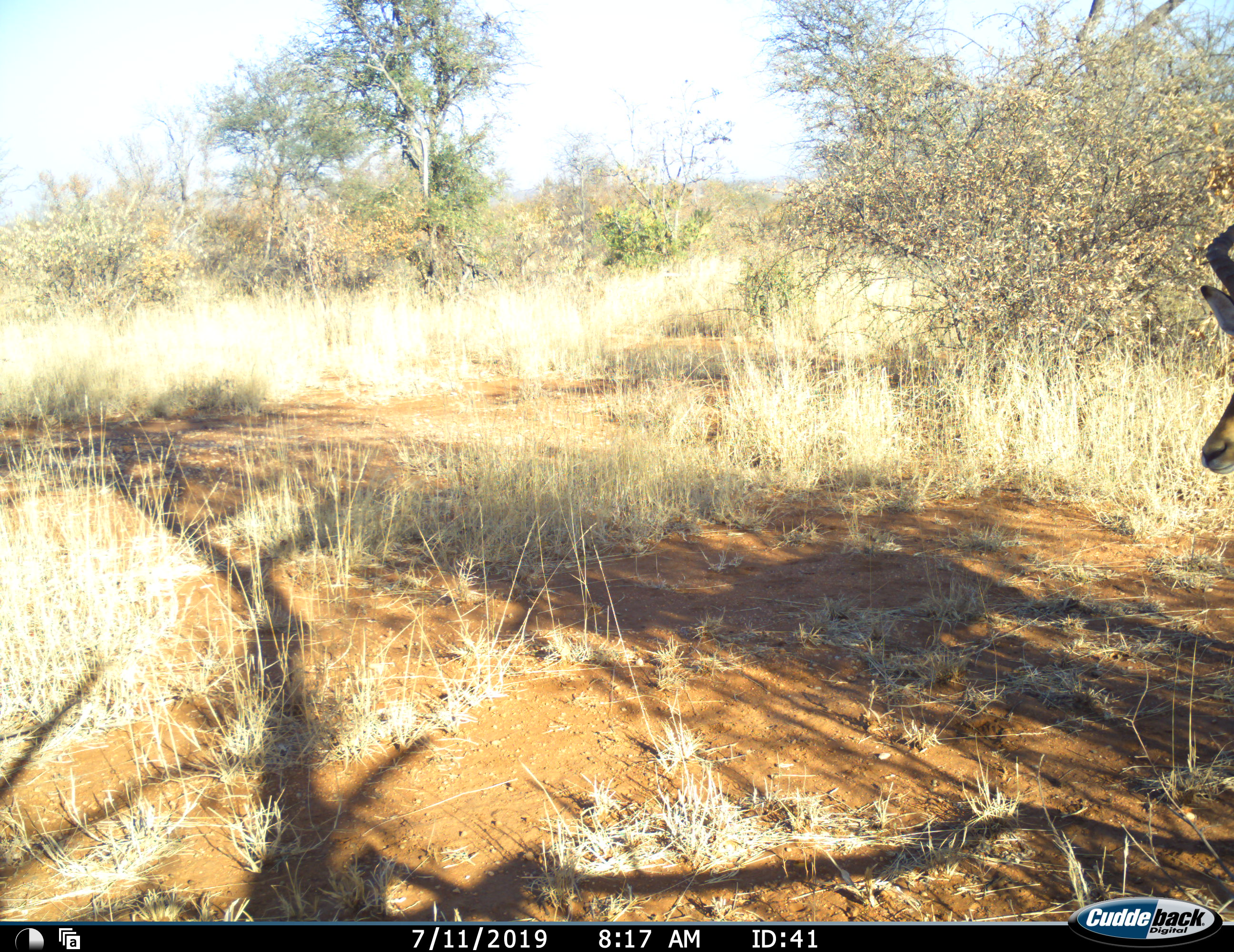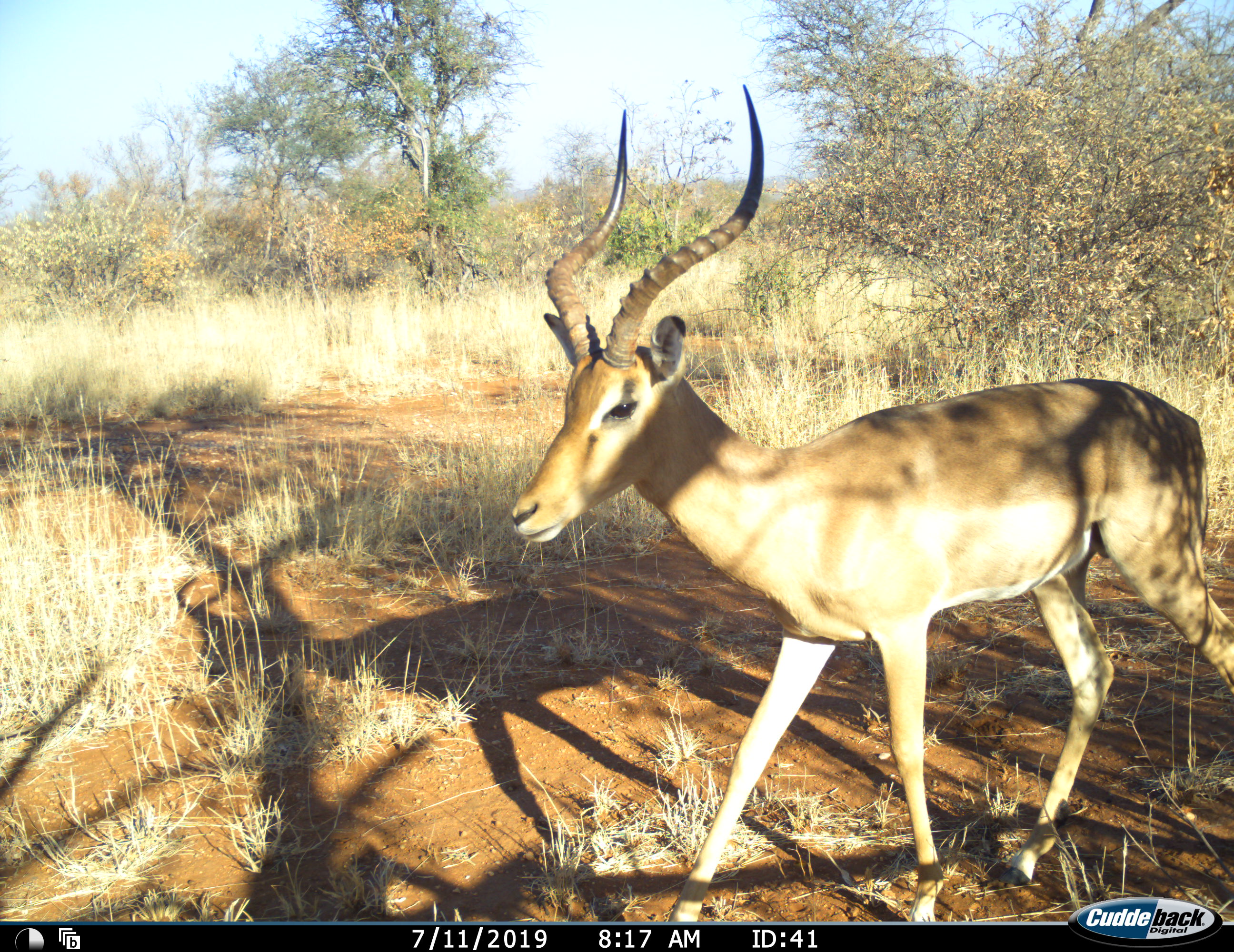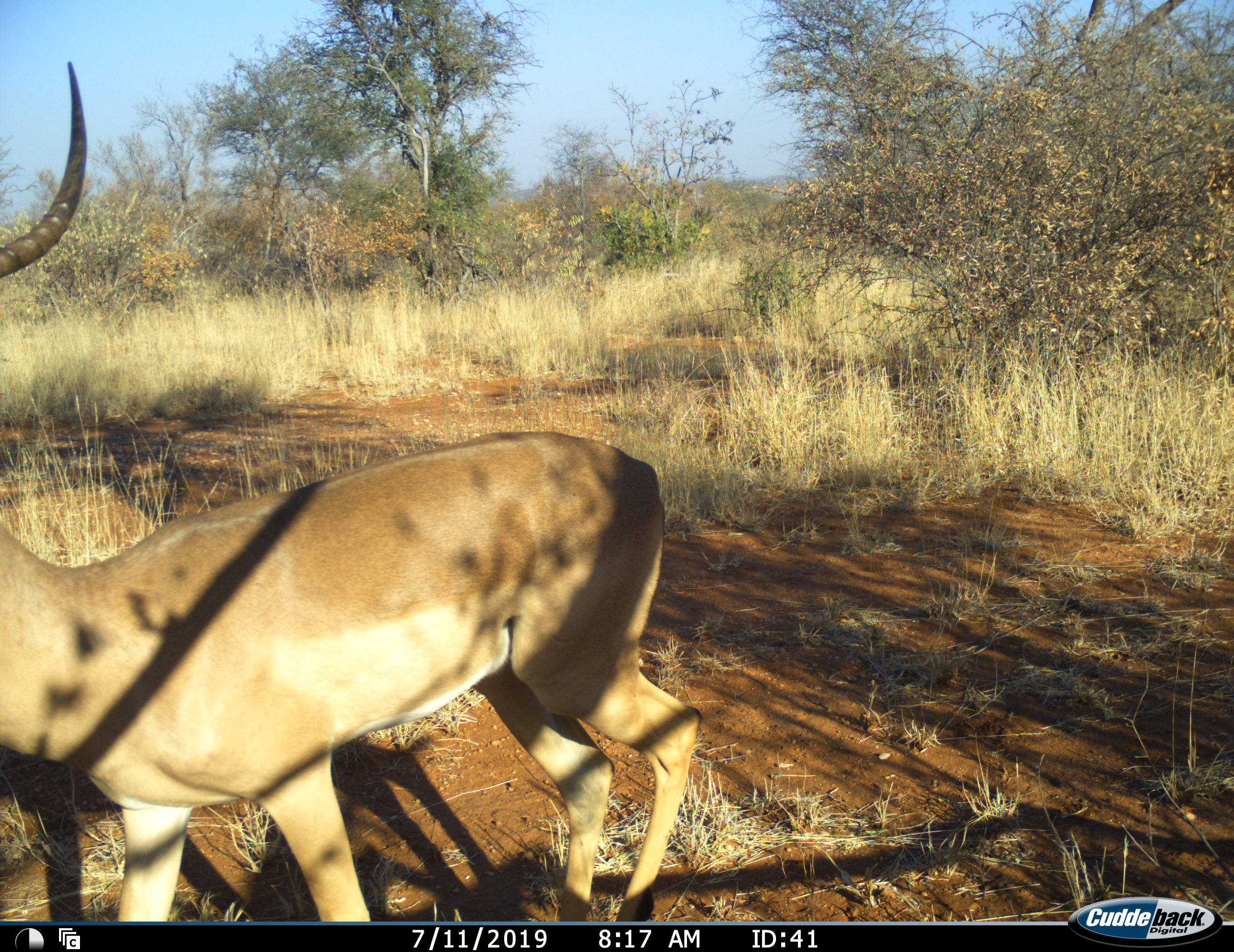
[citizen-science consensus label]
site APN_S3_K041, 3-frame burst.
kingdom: Animalia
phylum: Chordata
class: Mammalia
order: Artiodactyla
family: Bovidae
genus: Aepyceros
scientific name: Aepyceros melampus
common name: impala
Impala (Aepyceros melampus), count 1. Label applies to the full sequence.